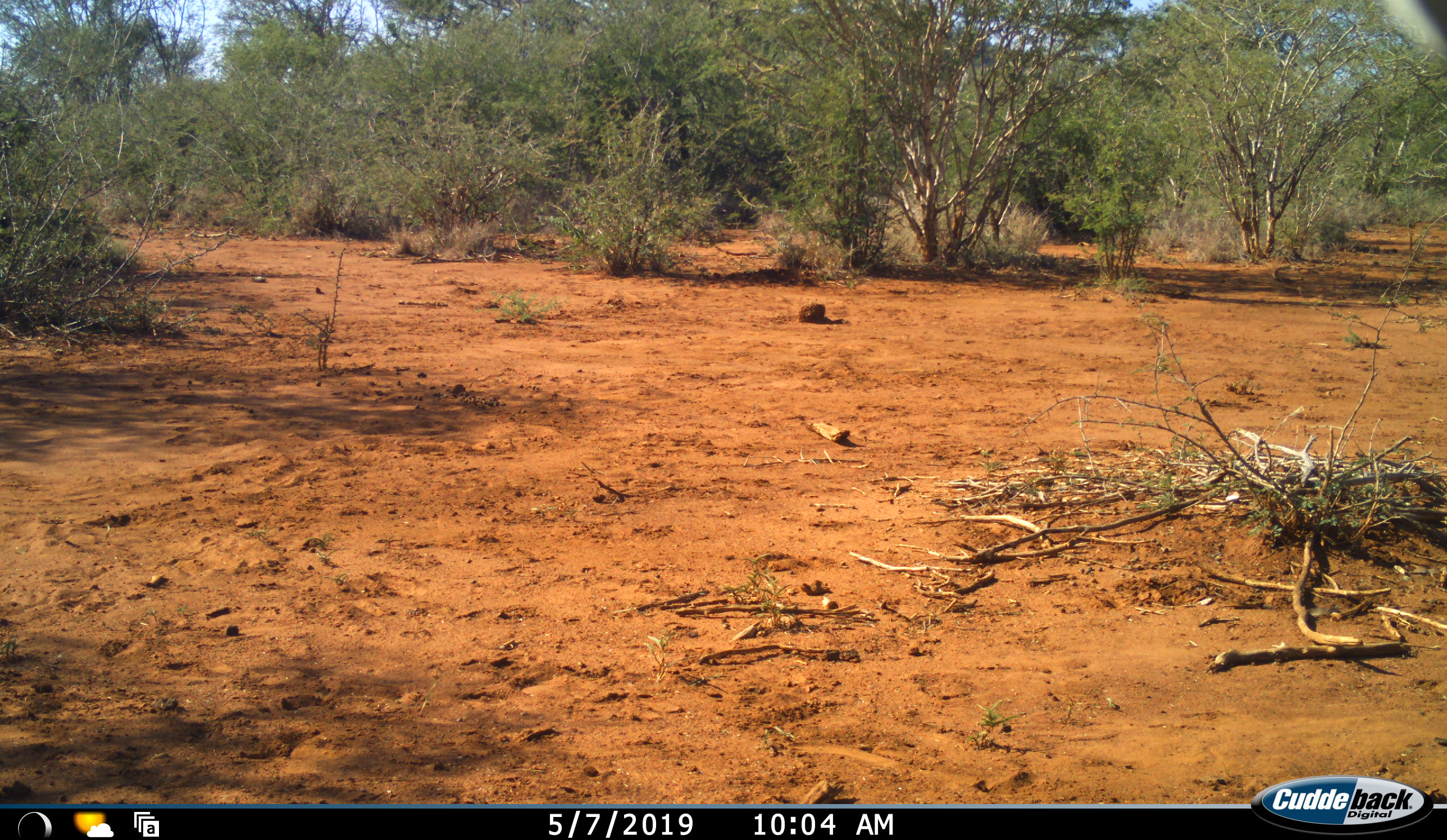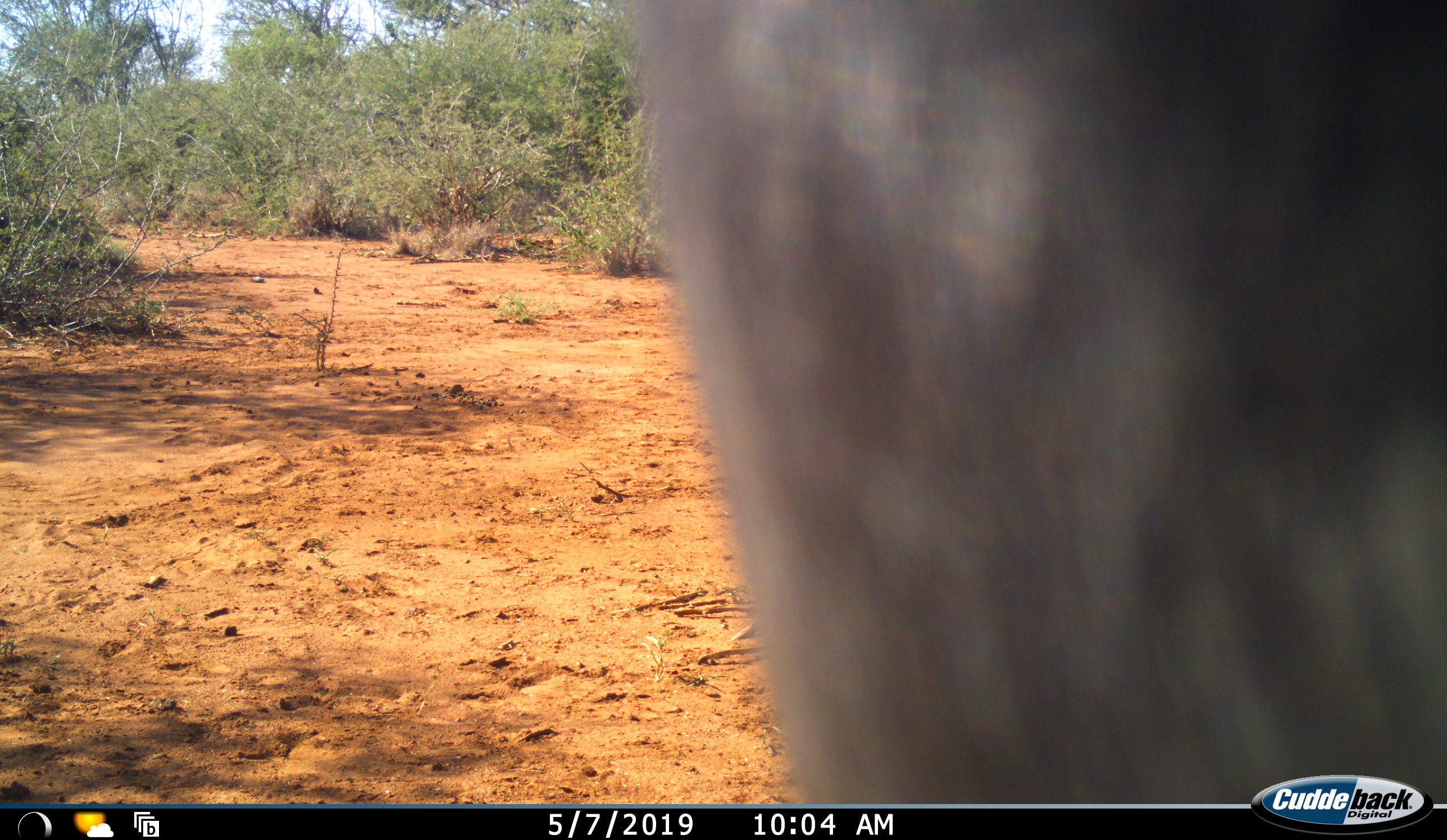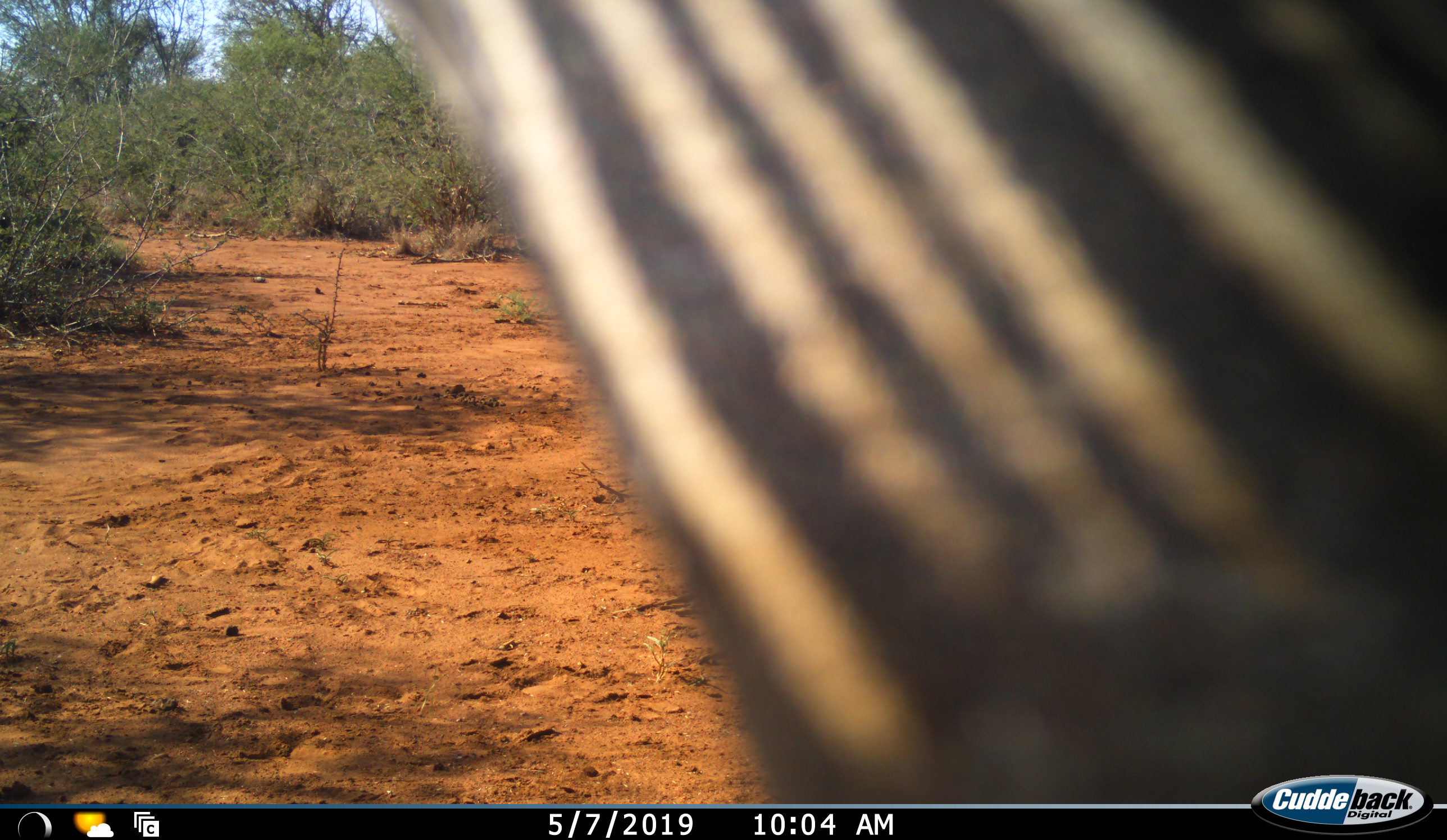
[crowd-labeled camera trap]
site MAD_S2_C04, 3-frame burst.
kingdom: Animalia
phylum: Chordata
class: Mammalia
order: Perissodactyla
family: Equidae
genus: Equus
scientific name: Equus quagga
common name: plains zebra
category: zebraplains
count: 1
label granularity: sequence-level